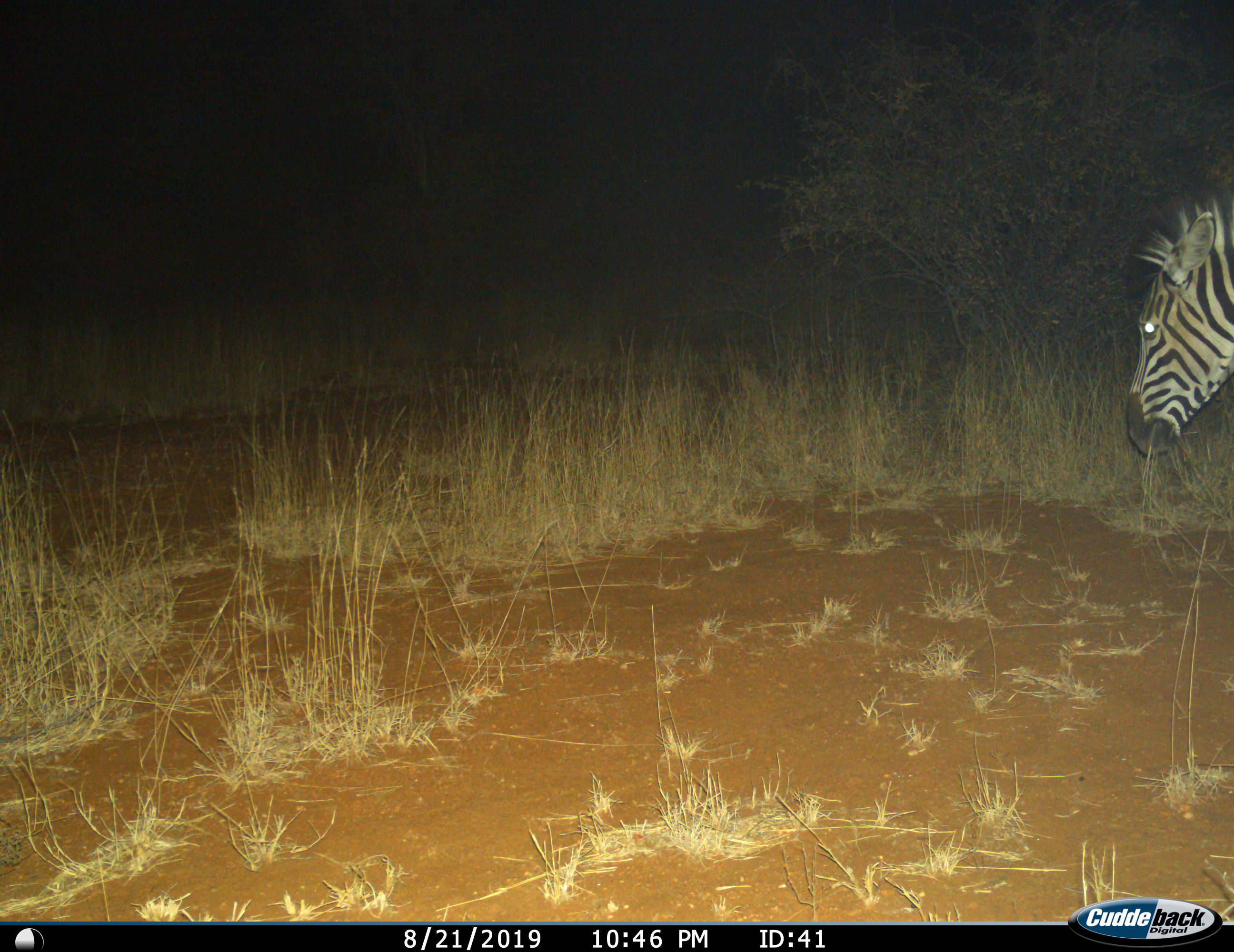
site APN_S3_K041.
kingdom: Animalia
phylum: Chordata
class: Mammalia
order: Perissodactyla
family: Equidae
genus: Equus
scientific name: Equus quagga burchellii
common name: burchell's zebra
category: zebraburchells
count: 1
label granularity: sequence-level